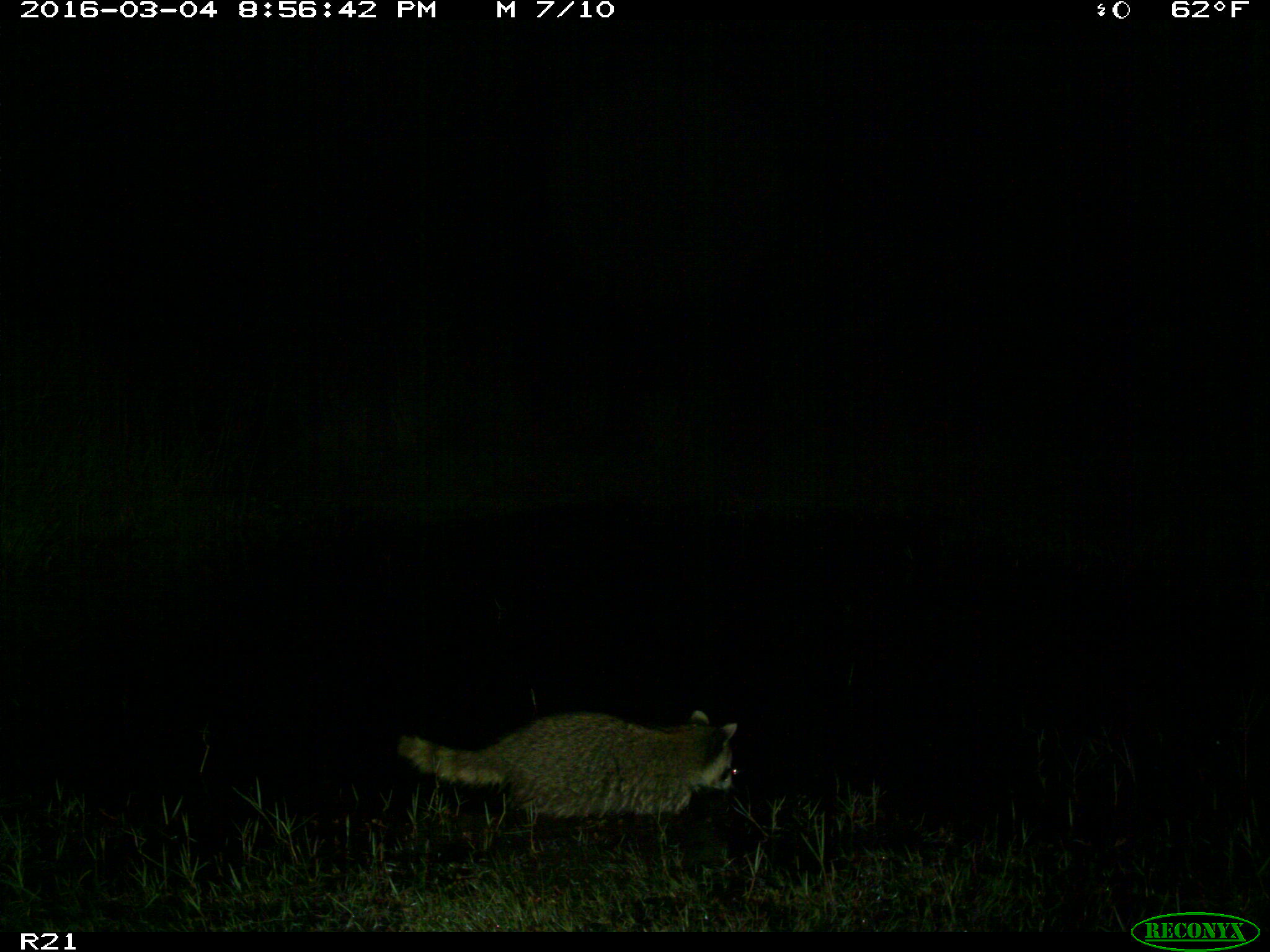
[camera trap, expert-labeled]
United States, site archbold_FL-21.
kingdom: Animalia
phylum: Chordata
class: Mammalia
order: Carnivora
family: Procyonidae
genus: Procyon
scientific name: Procyon lotor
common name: common raccoon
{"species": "Procyon lotor (common raccoon)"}